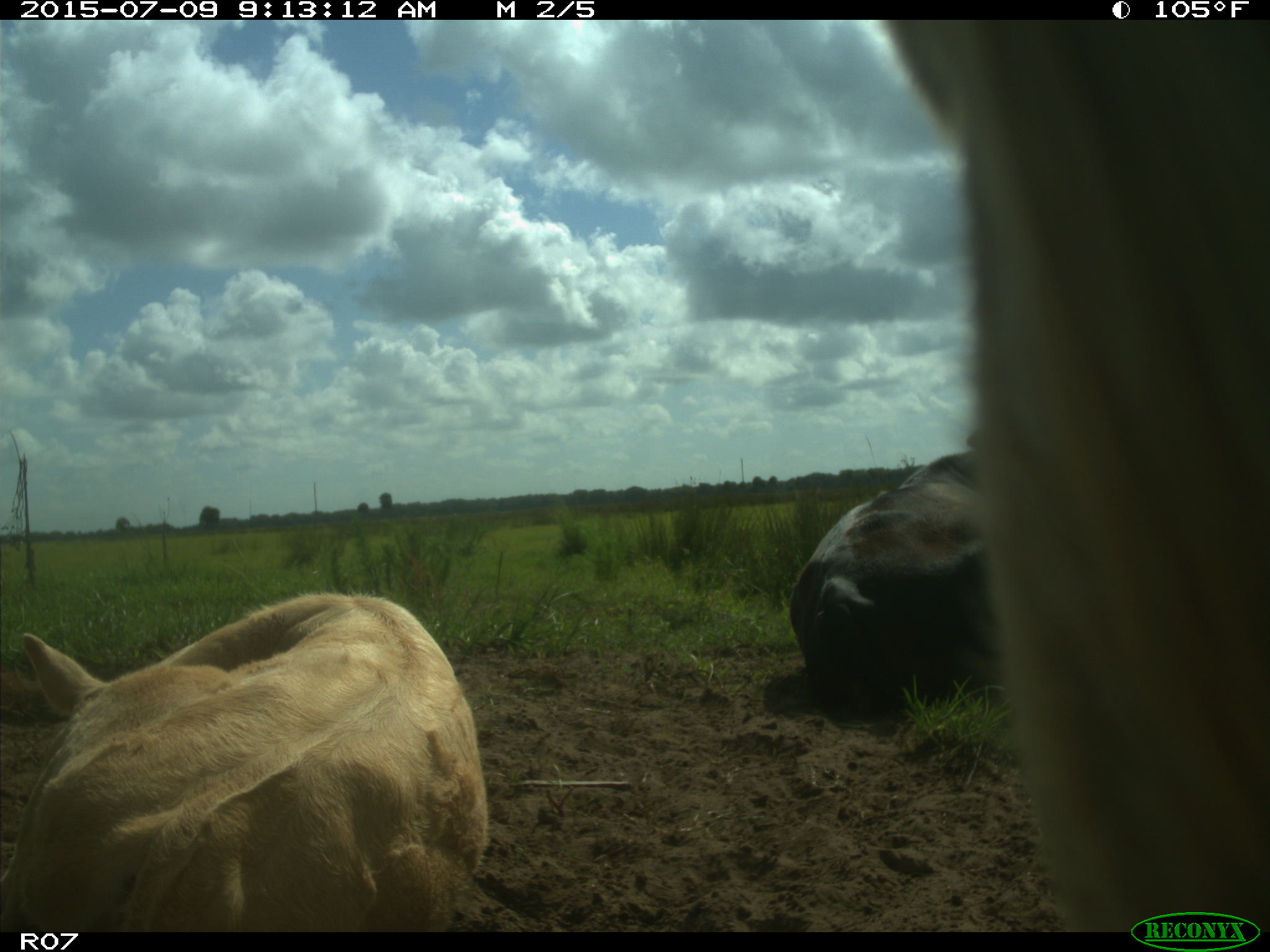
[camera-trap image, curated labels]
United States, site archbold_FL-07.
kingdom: Animalia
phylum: Chordata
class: Mammalia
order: Artiodactyla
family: Bovidae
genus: Bos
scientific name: Bos taurus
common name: domestic cow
Bos taurus (domestic cow).